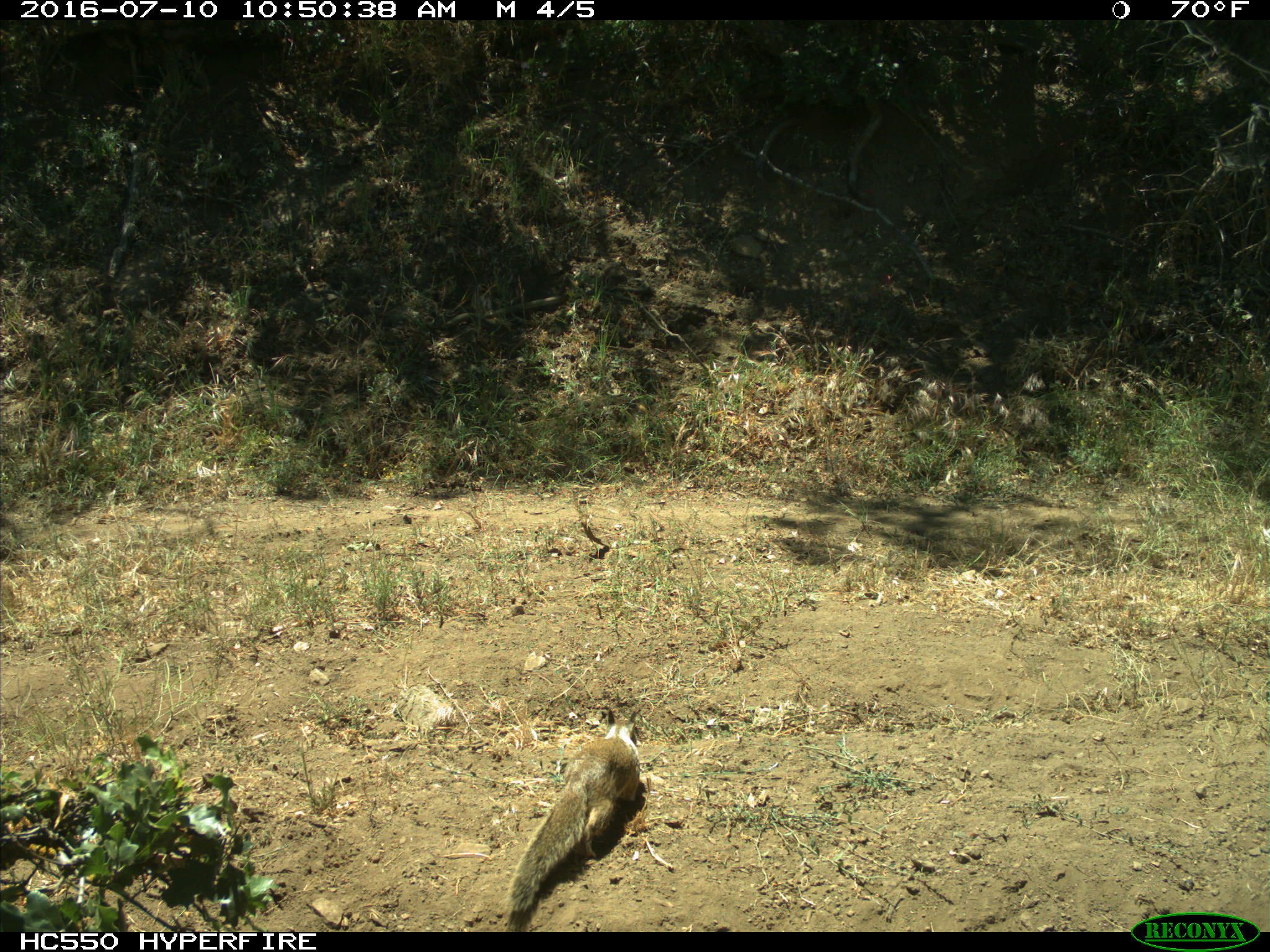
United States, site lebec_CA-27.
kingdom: Animalia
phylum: Chordata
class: Mammalia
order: Rodentia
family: Sciuridae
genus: Otospermophilus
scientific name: Otospermophilus beecheyi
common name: california ground squirrel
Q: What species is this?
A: Otospermophilus beecheyi (california ground squirrel).